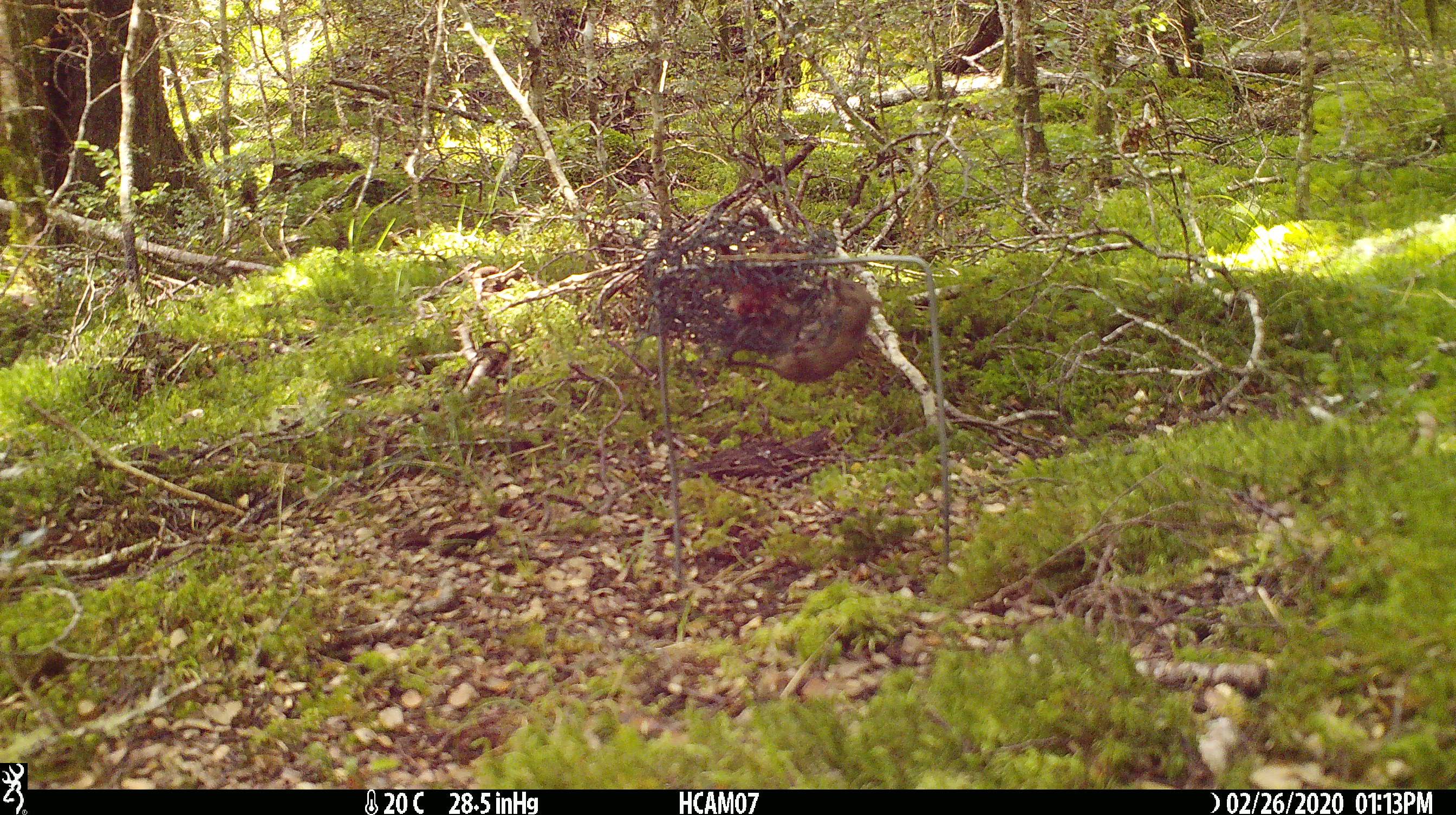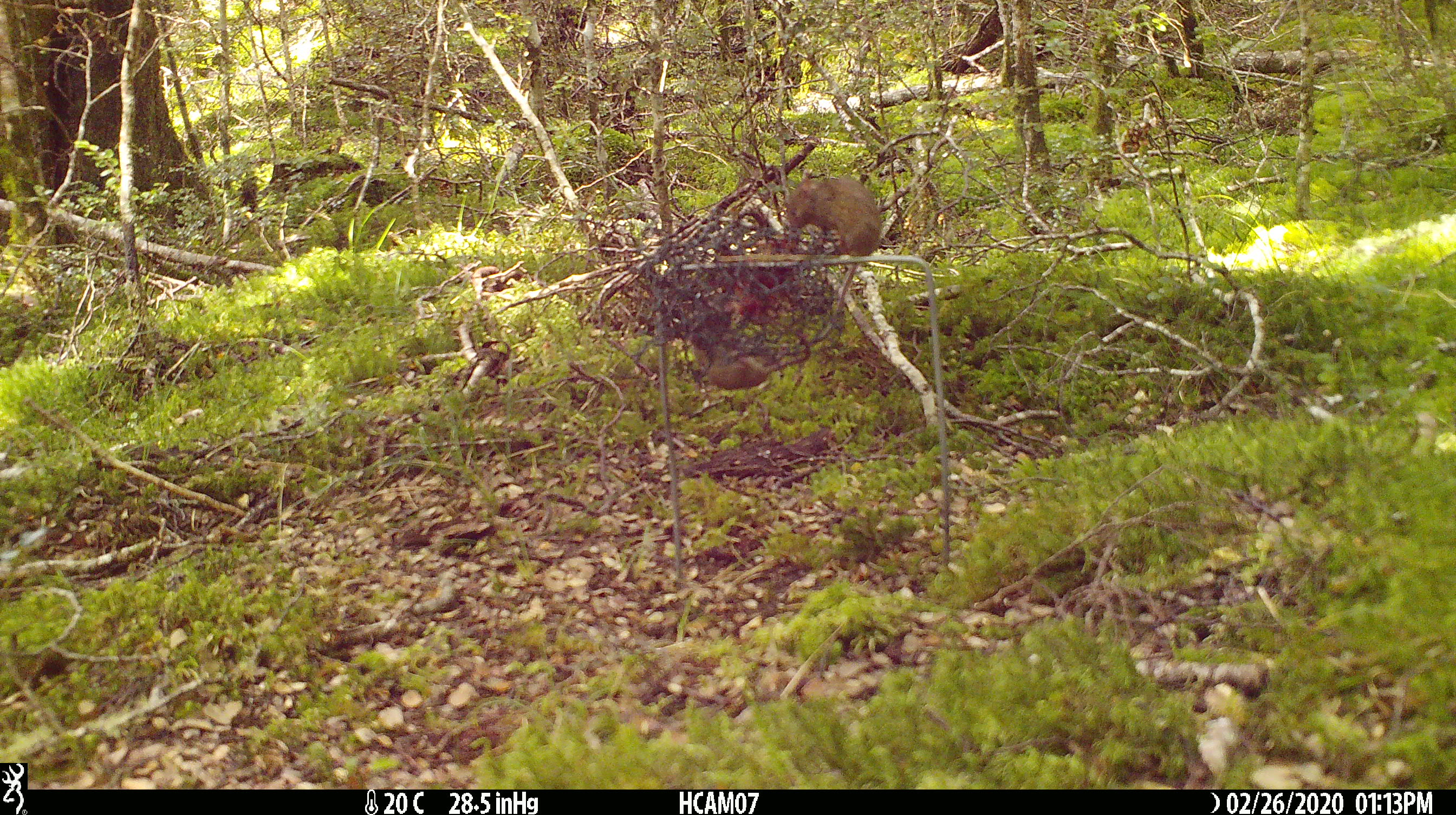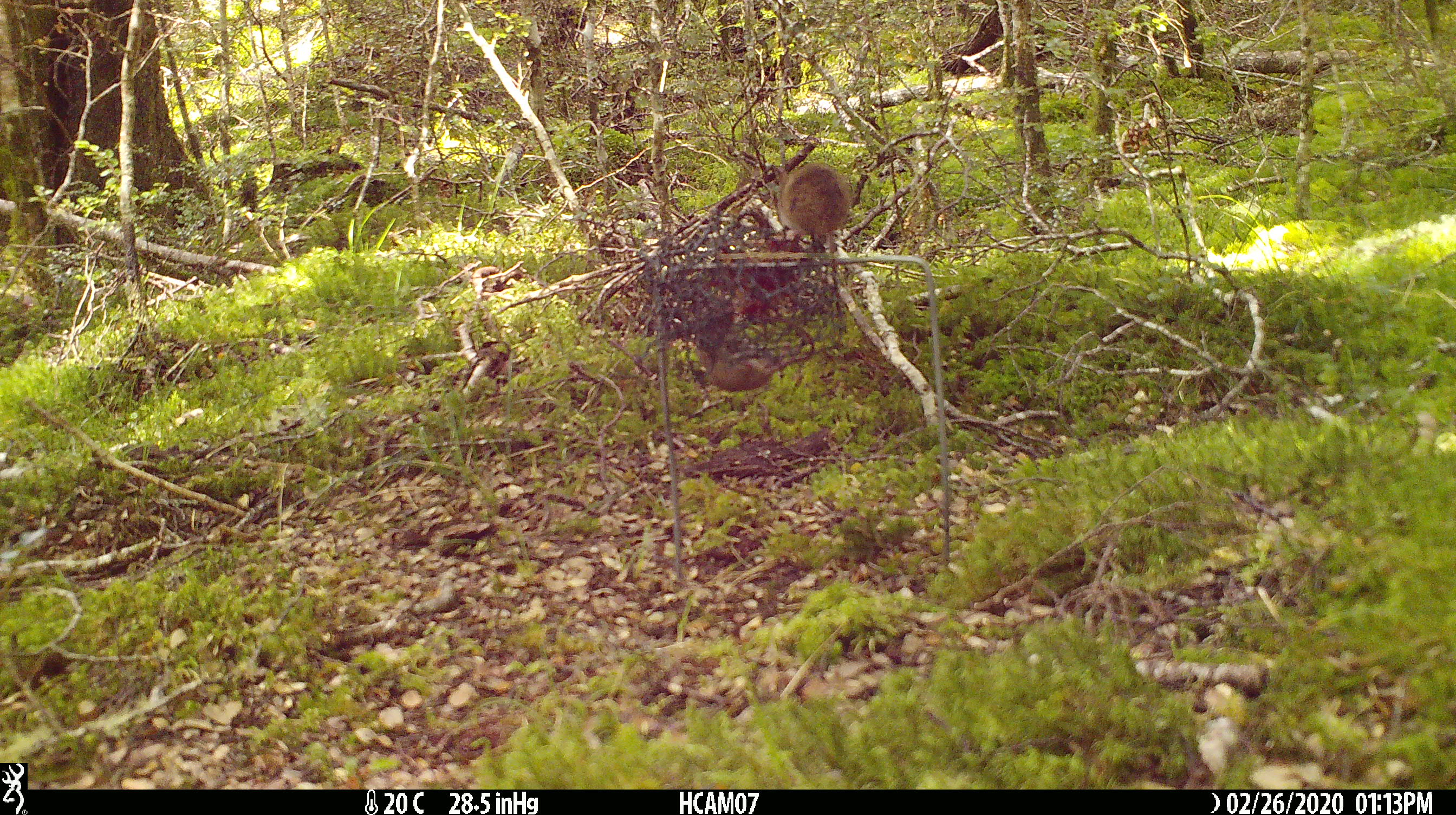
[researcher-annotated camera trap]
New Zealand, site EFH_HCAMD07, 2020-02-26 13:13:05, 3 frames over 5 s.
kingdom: Animalia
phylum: Chordata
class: Mammalia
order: Rodentia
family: Muridae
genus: Mus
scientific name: Mus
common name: mouse